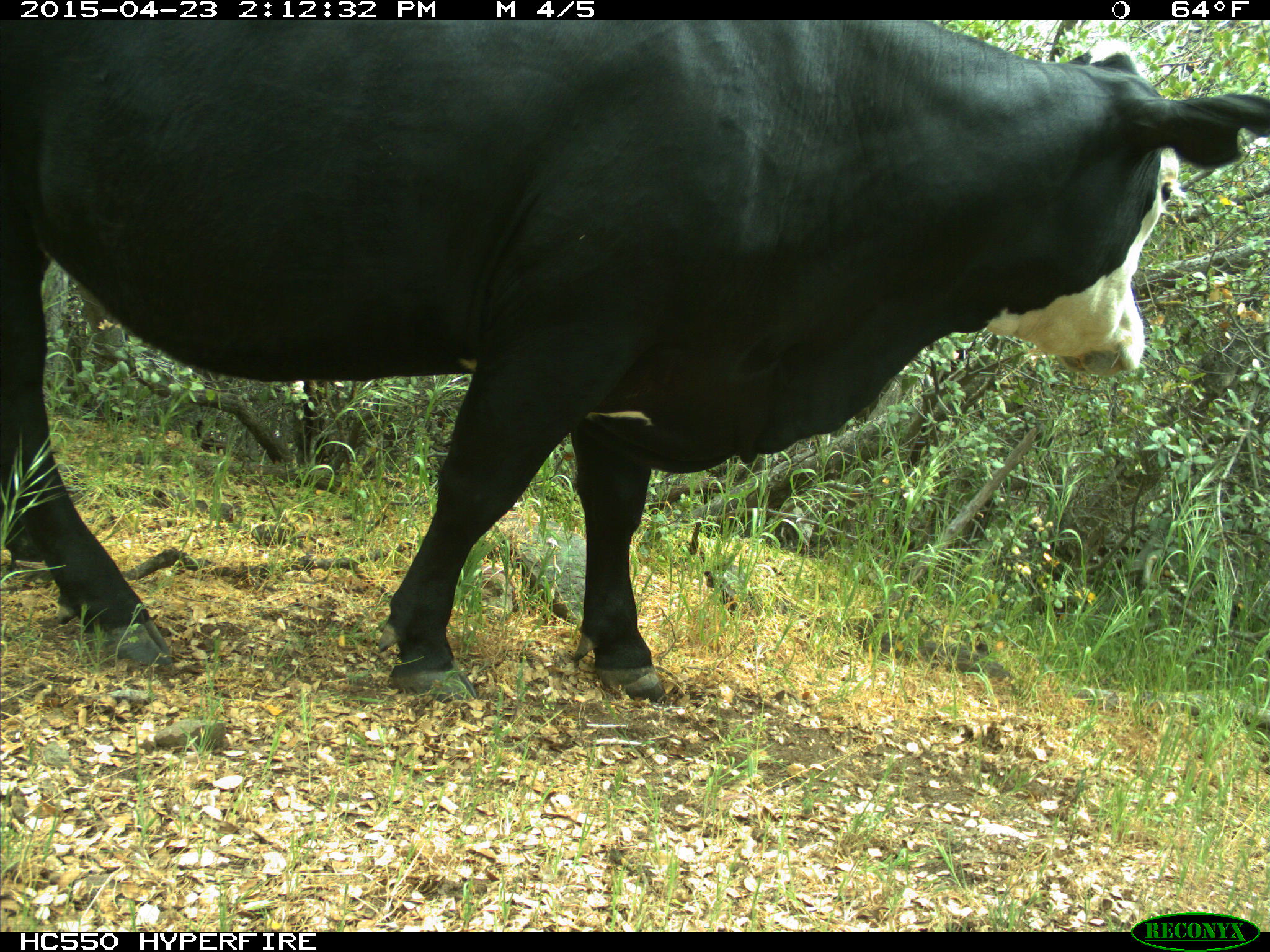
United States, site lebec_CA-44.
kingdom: Animalia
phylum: Chordata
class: Mammalia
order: Artiodactyla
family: Bovidae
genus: Bos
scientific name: Bos taurus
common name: domestic cow